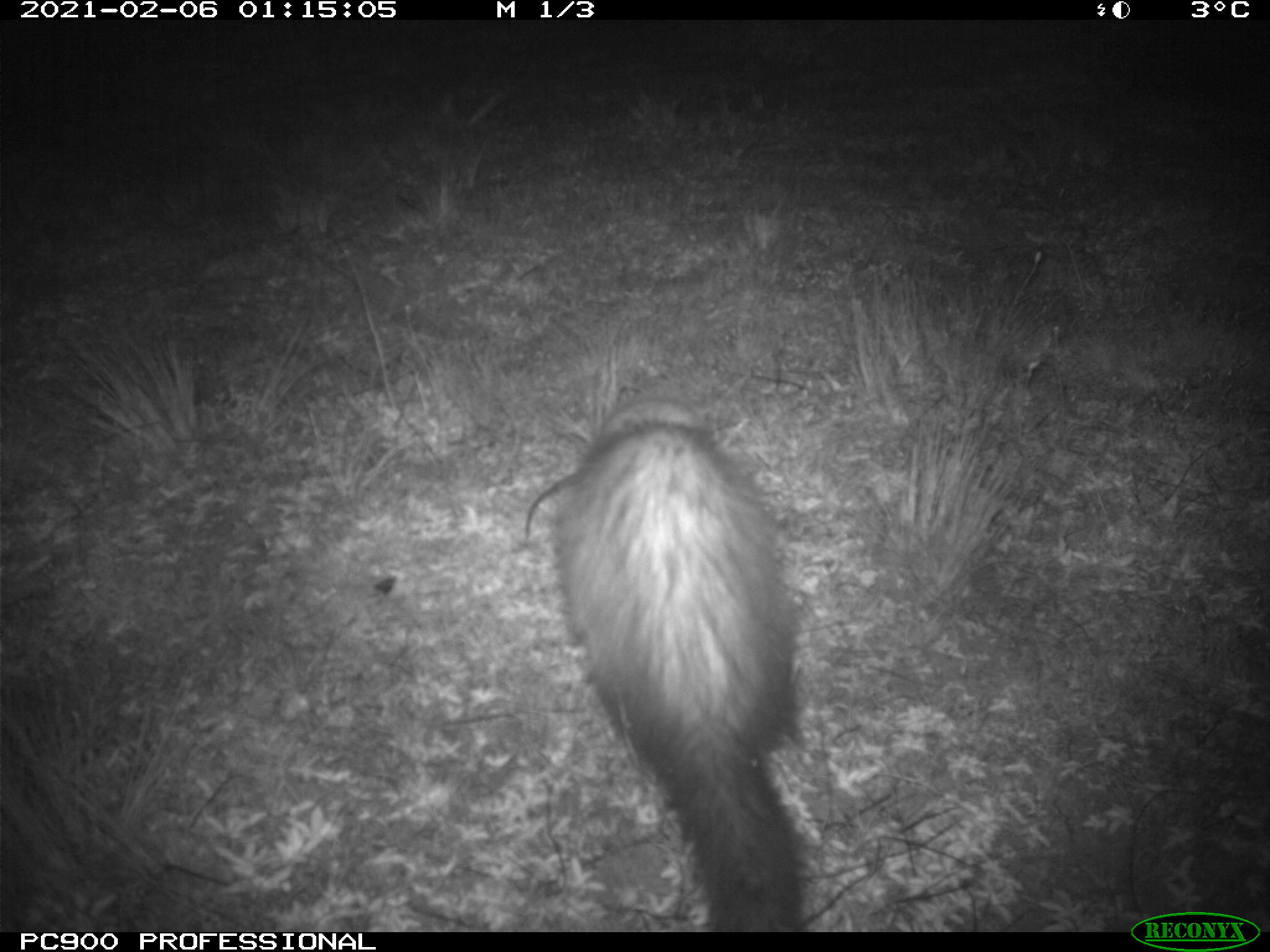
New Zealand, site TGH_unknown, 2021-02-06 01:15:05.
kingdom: Animalia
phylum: Chordata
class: Mammalia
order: Carnivora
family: Mustelidae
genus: Mustela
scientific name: Mustela furo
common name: ferret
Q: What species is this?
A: Ferret (Mustela furo).